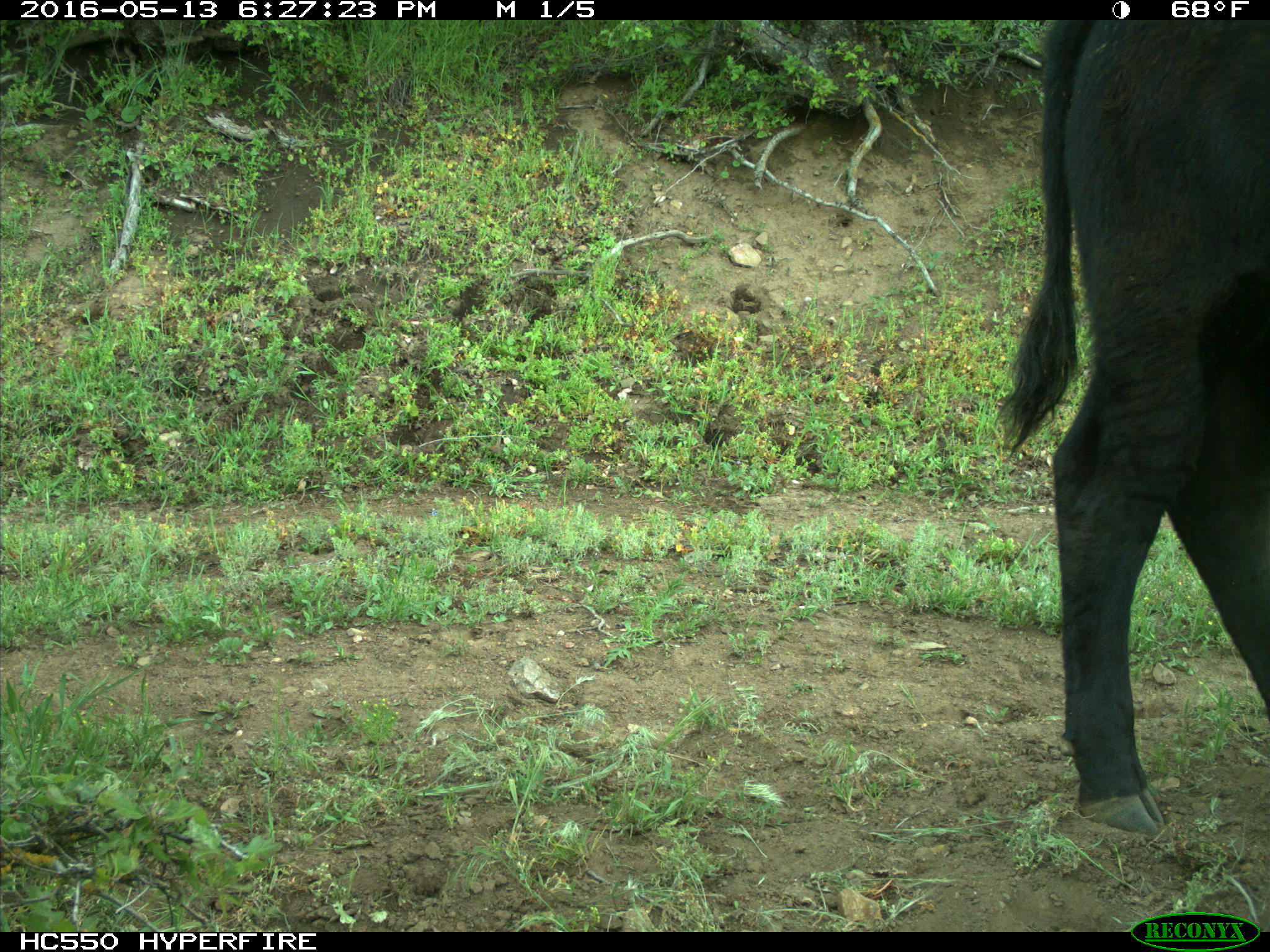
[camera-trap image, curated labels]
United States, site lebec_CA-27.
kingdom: Animalia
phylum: Chordata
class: Mammalia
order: Artiodactyla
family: Bovidae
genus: Bos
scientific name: Bos taurus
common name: domestic cow